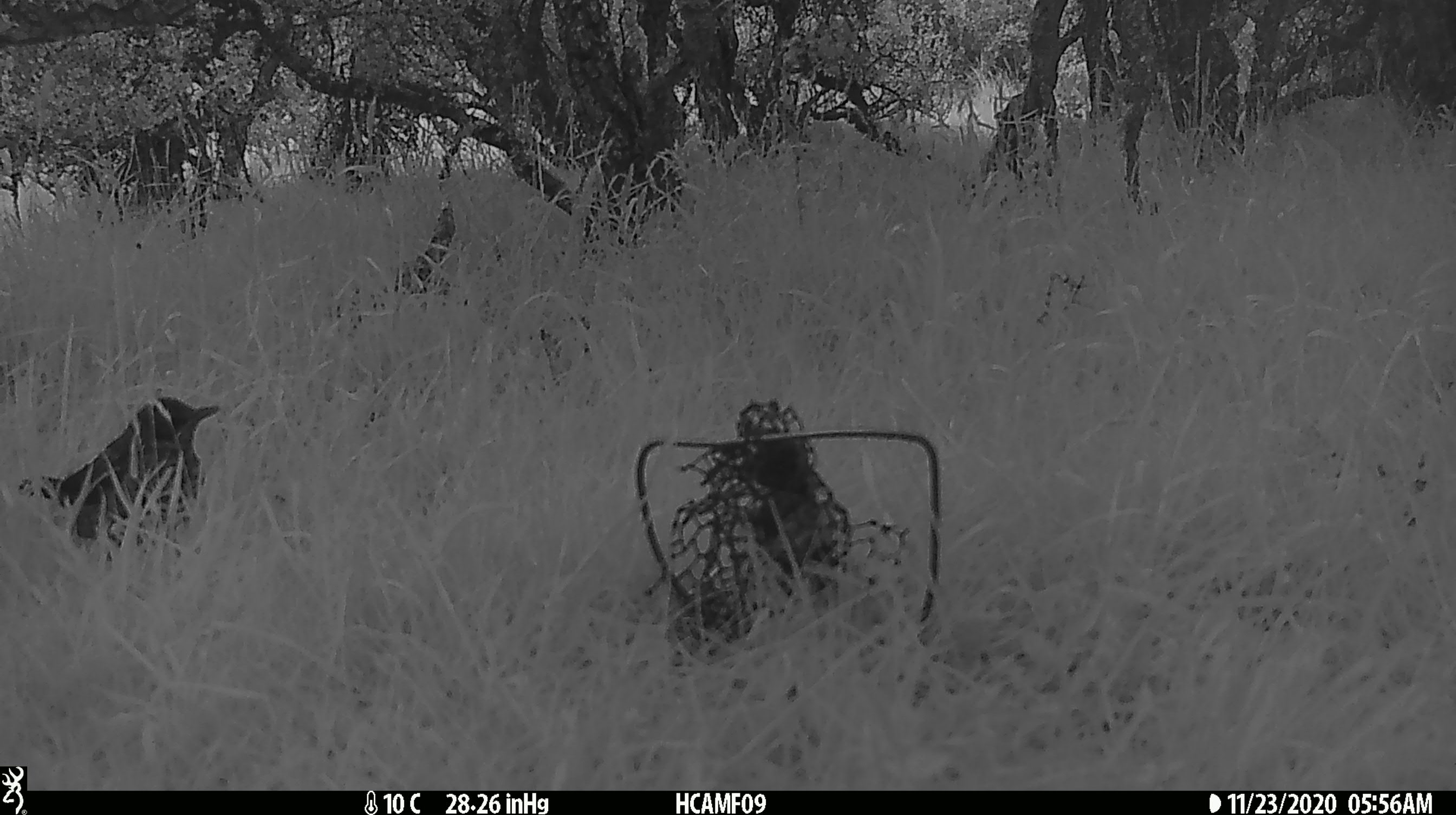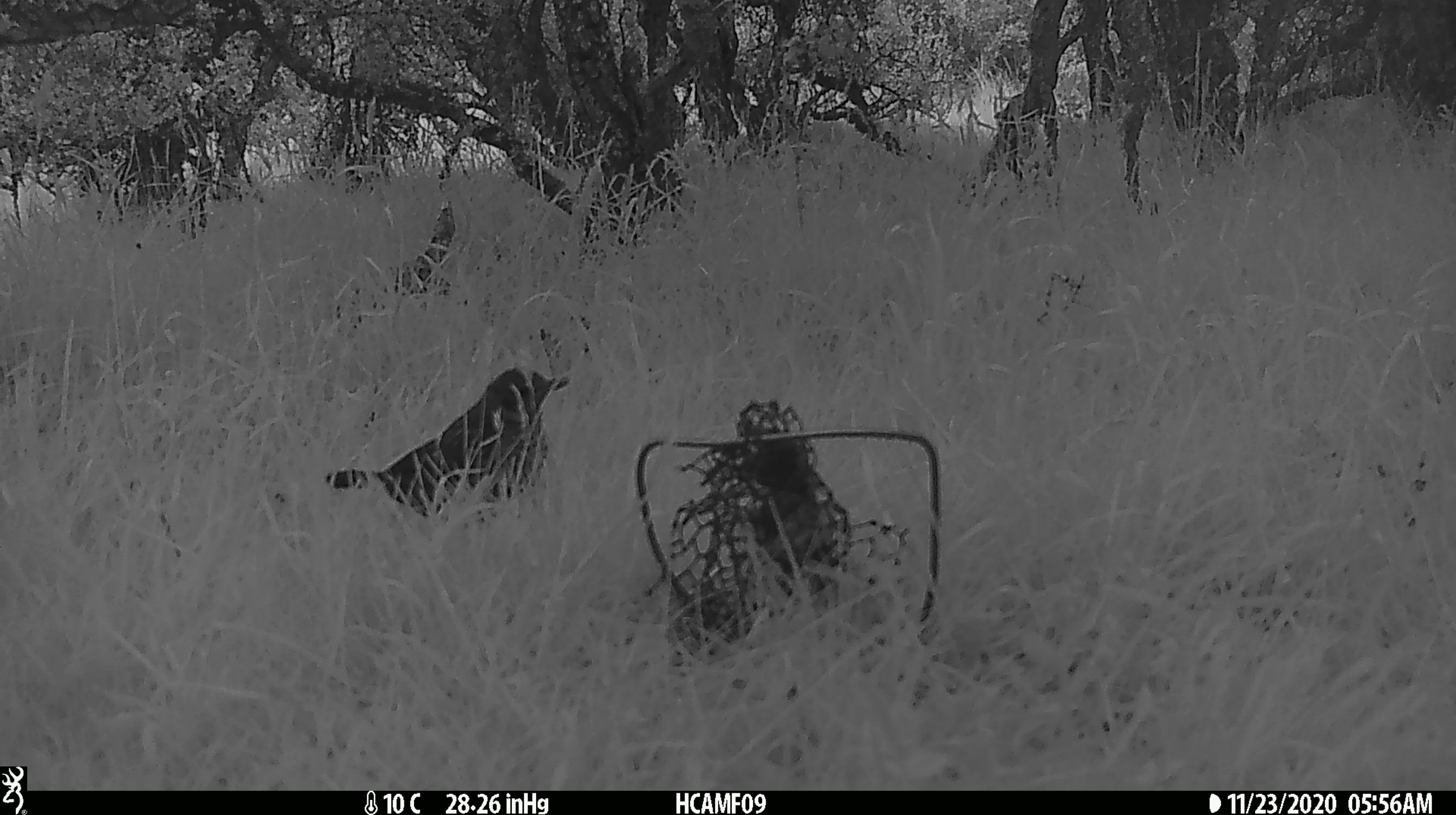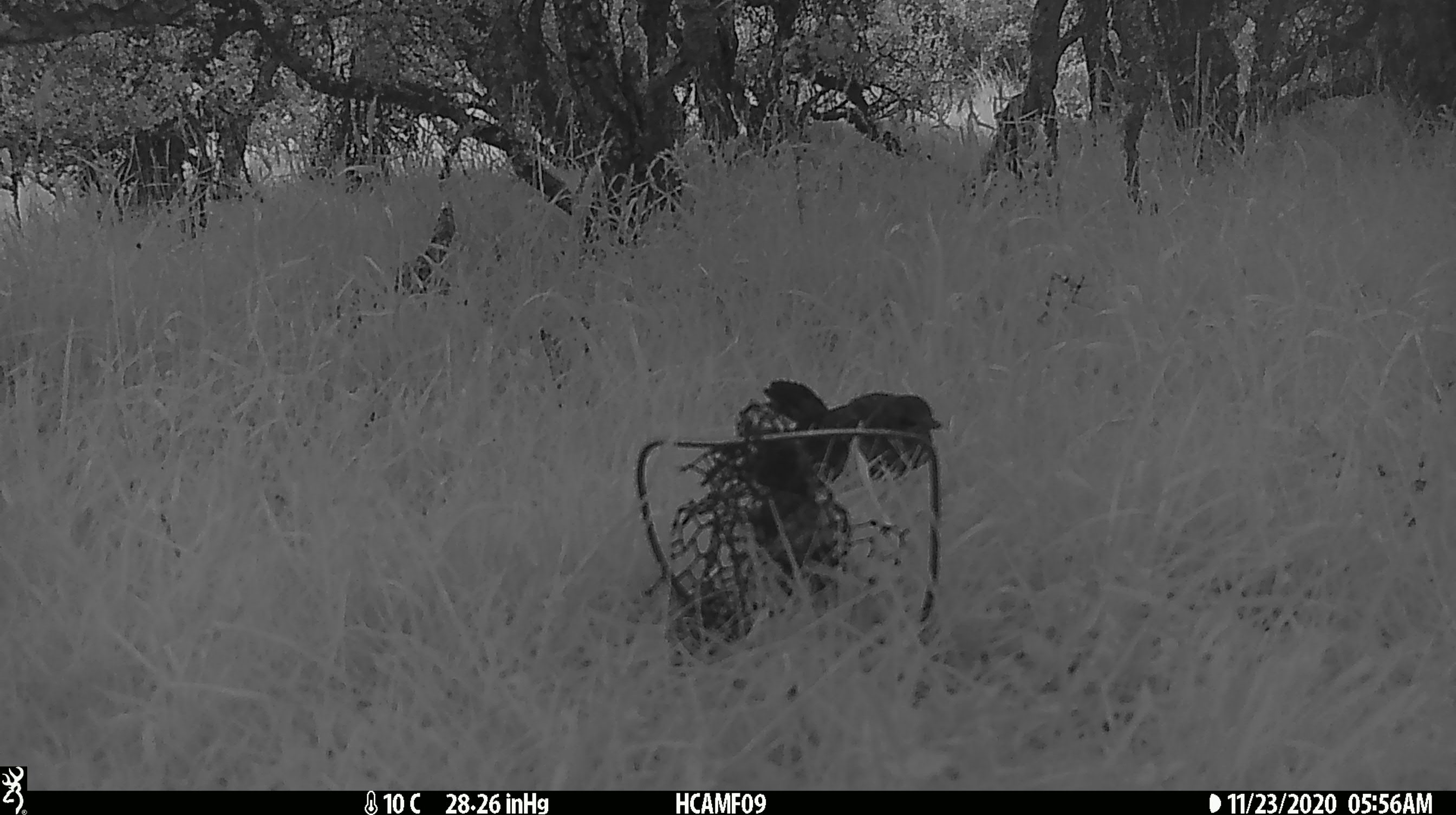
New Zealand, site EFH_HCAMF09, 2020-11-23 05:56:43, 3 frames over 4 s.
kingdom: Animalia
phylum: Chordata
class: Aves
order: Passeriformes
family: Turdidae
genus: Turdus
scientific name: Turdus philomelos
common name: song thrush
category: thrush